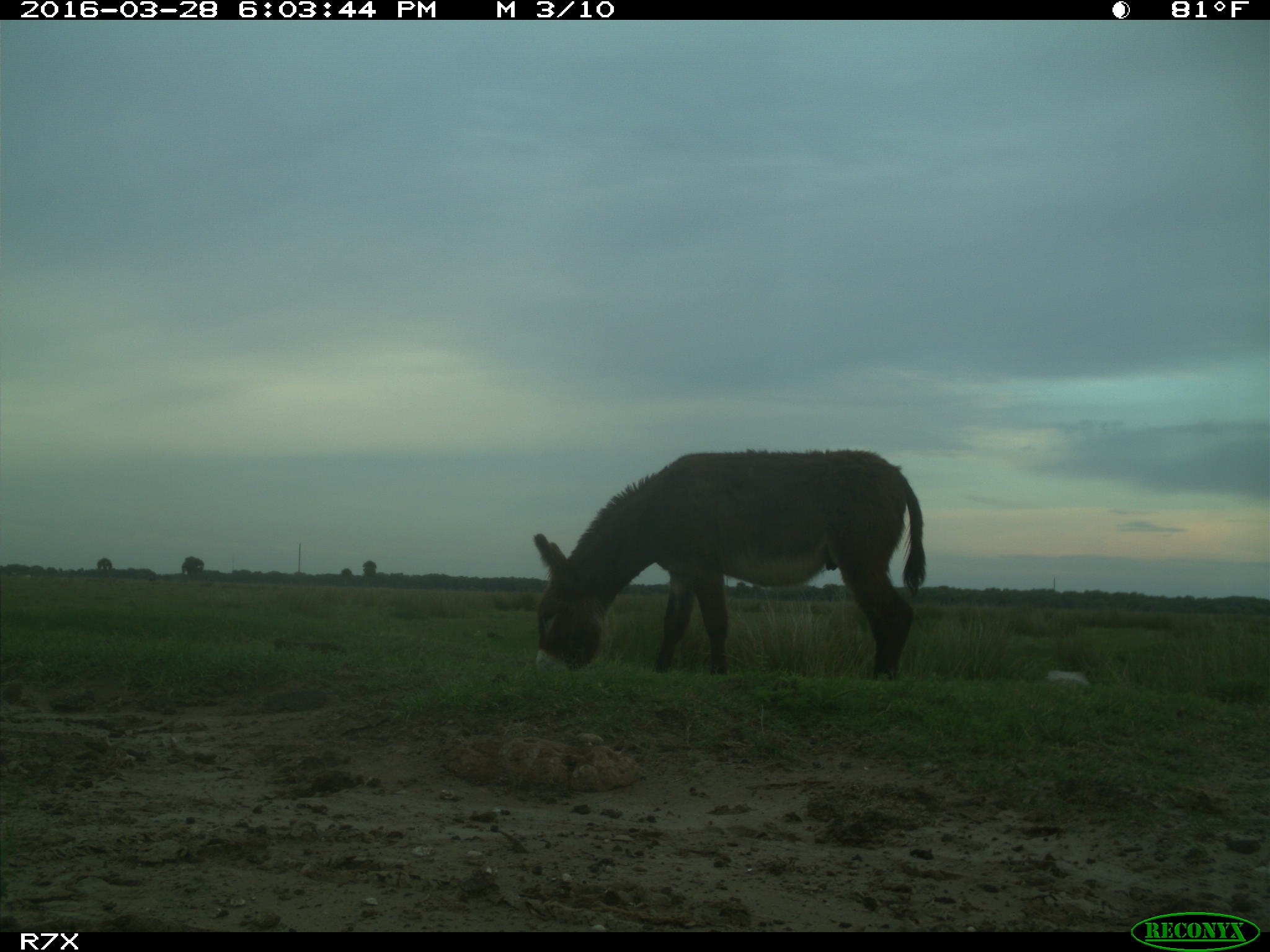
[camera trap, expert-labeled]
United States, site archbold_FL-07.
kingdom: Animalia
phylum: Chordata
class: Mammalia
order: Perissodactyla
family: Equidae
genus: Equus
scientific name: Equus africanus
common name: african wild ass